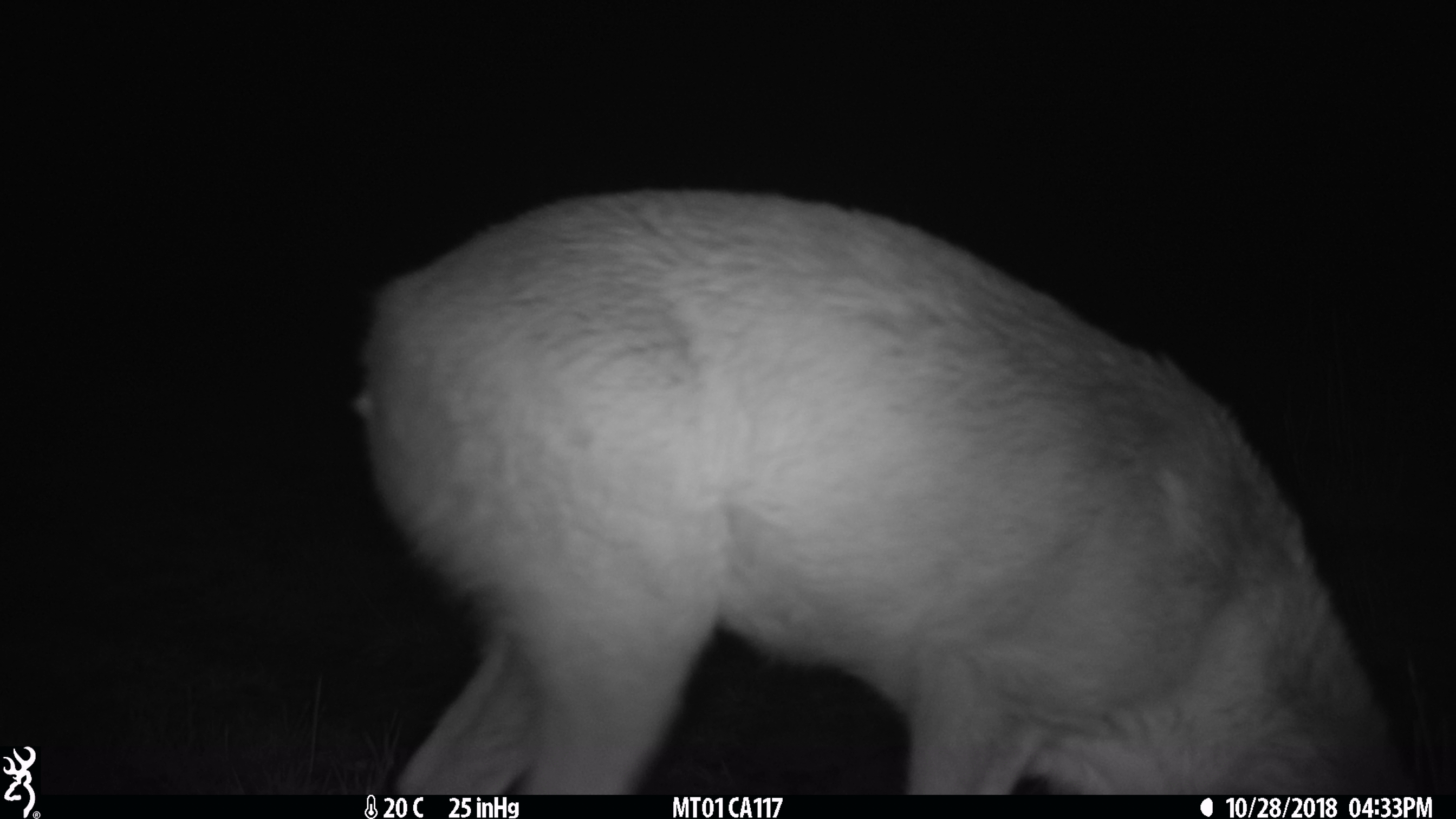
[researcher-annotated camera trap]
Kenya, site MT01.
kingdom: Animalia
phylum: Chordata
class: Mammalia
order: Artiodactyla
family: Bovidae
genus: Ourebia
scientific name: Ourebia ourebi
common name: oribi